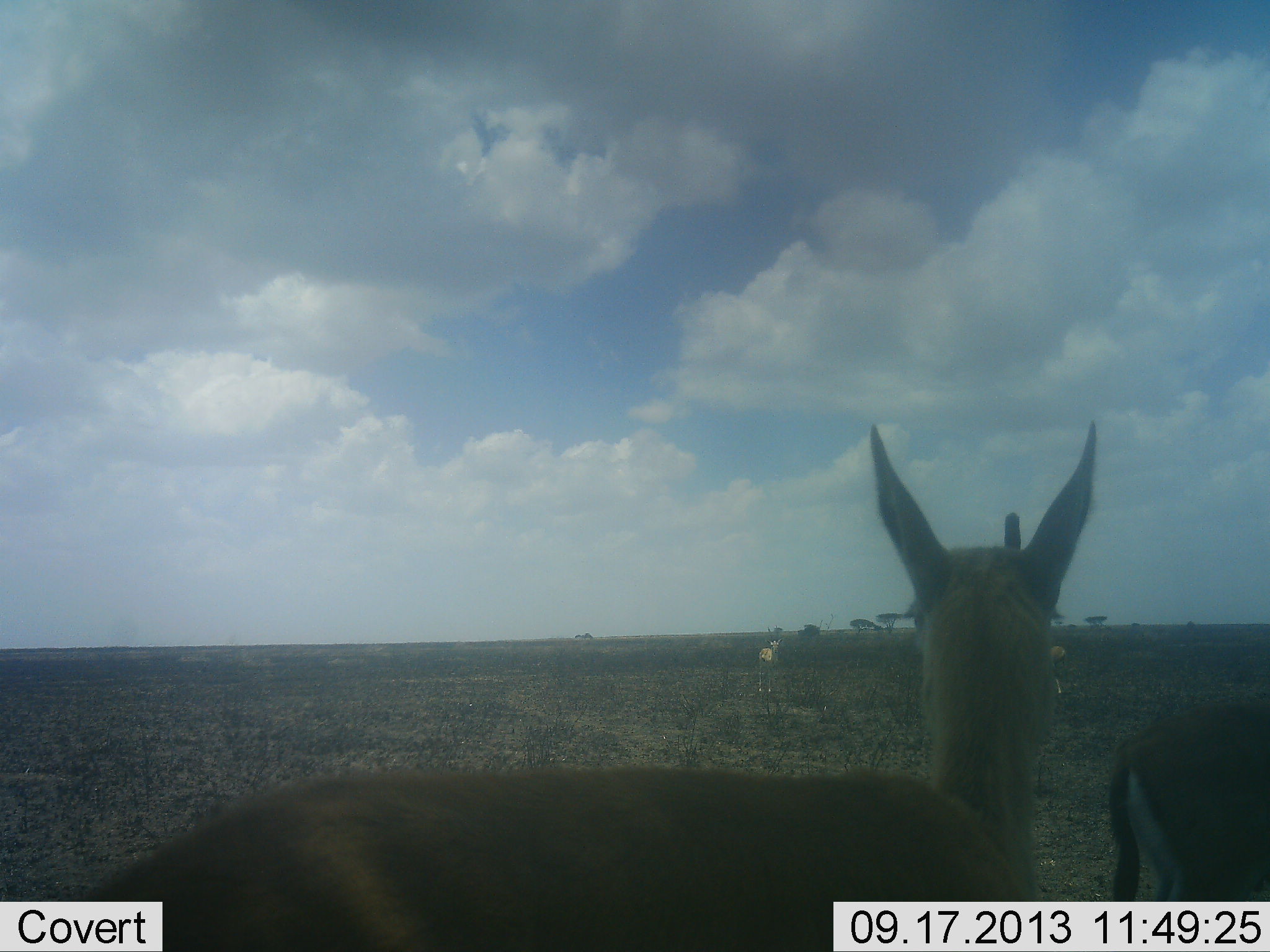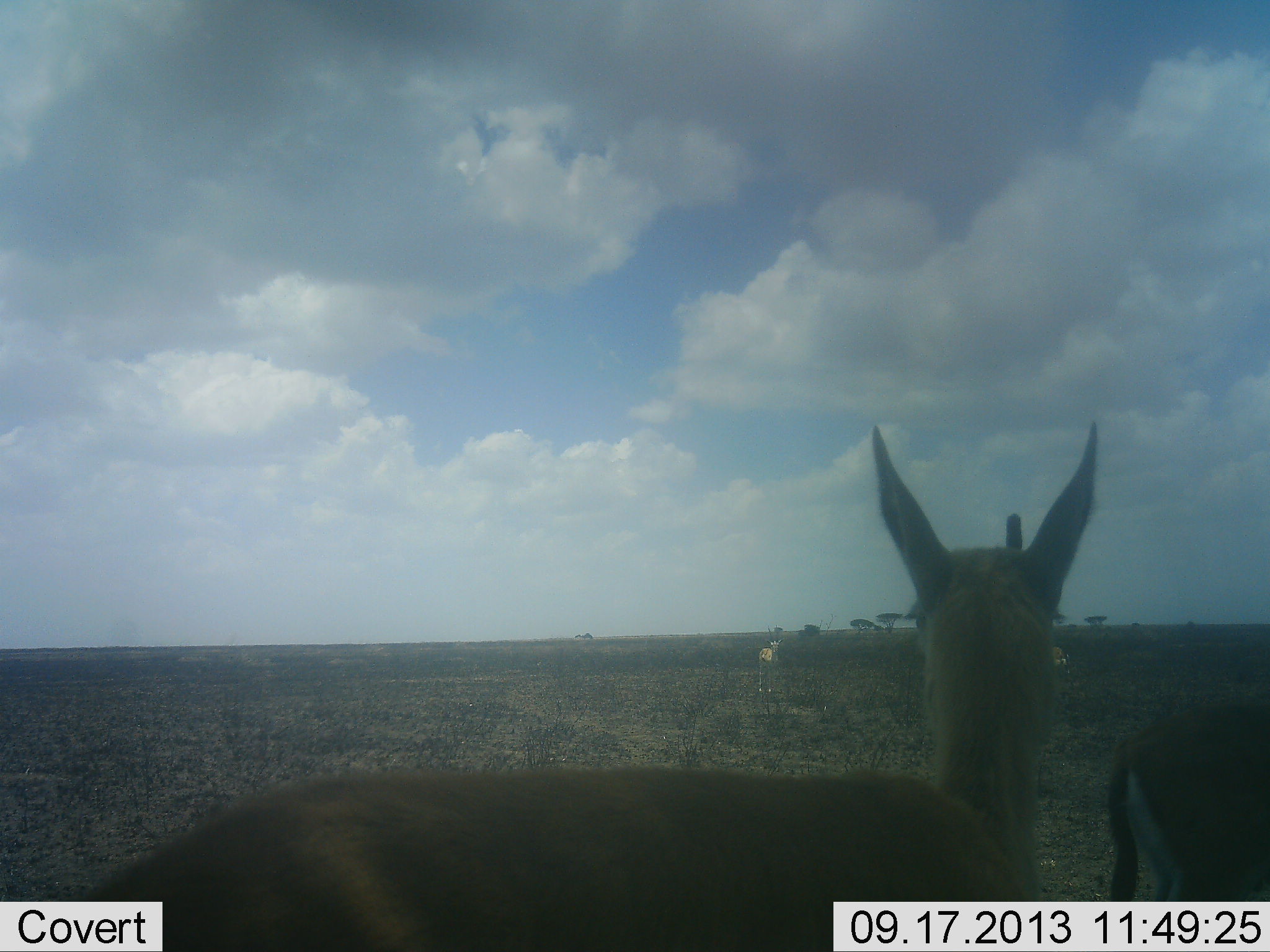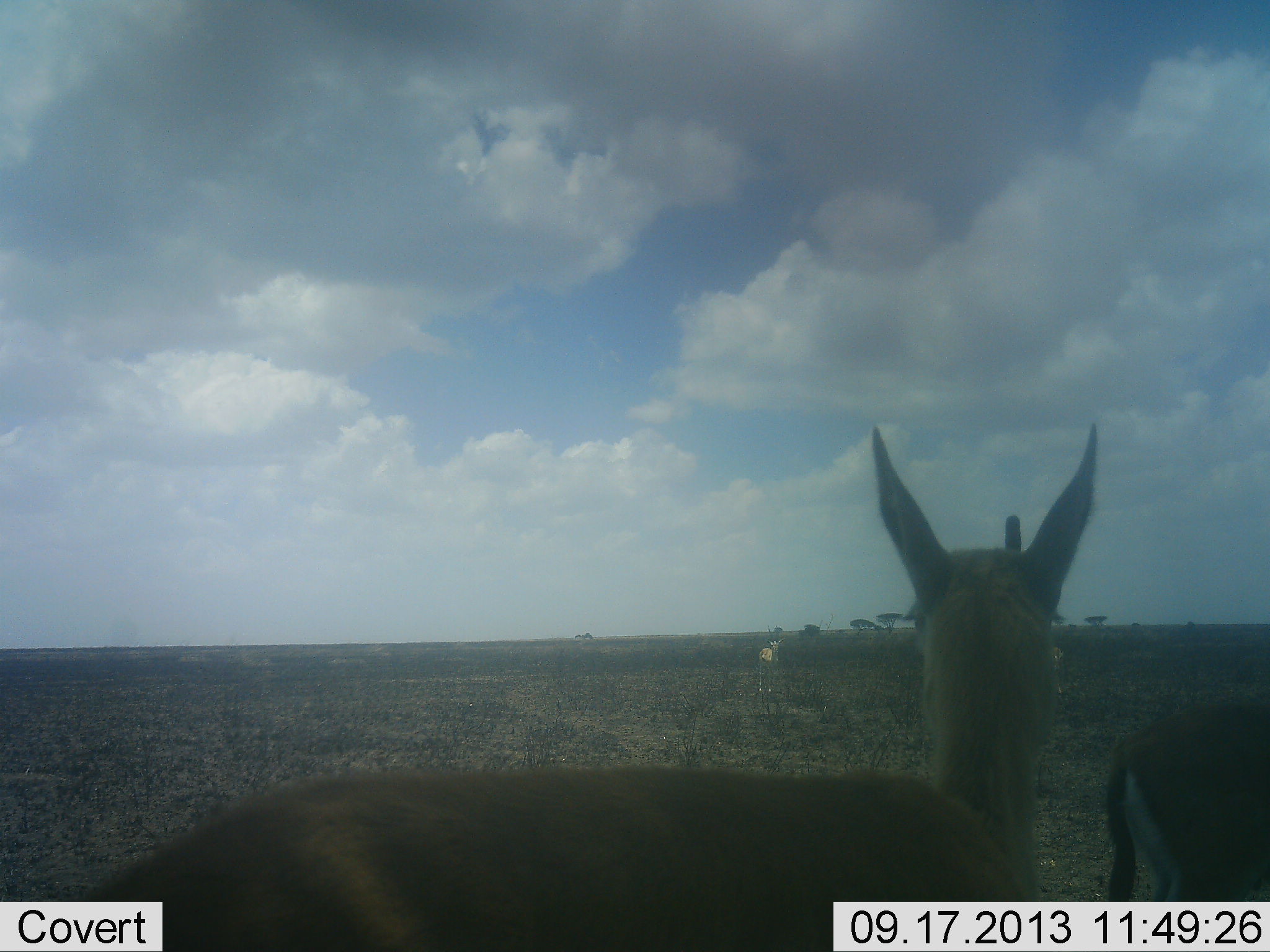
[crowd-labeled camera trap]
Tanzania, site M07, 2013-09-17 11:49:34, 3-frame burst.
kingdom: Animalia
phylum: Chordata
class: Mammalia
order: Artiodactyla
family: Bovidae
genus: Eudorcas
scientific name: Eudorcas thomsonii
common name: thomson's gazelle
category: gazellethomsons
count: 4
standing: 100%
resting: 4%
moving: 12%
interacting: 0%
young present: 0%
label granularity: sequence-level